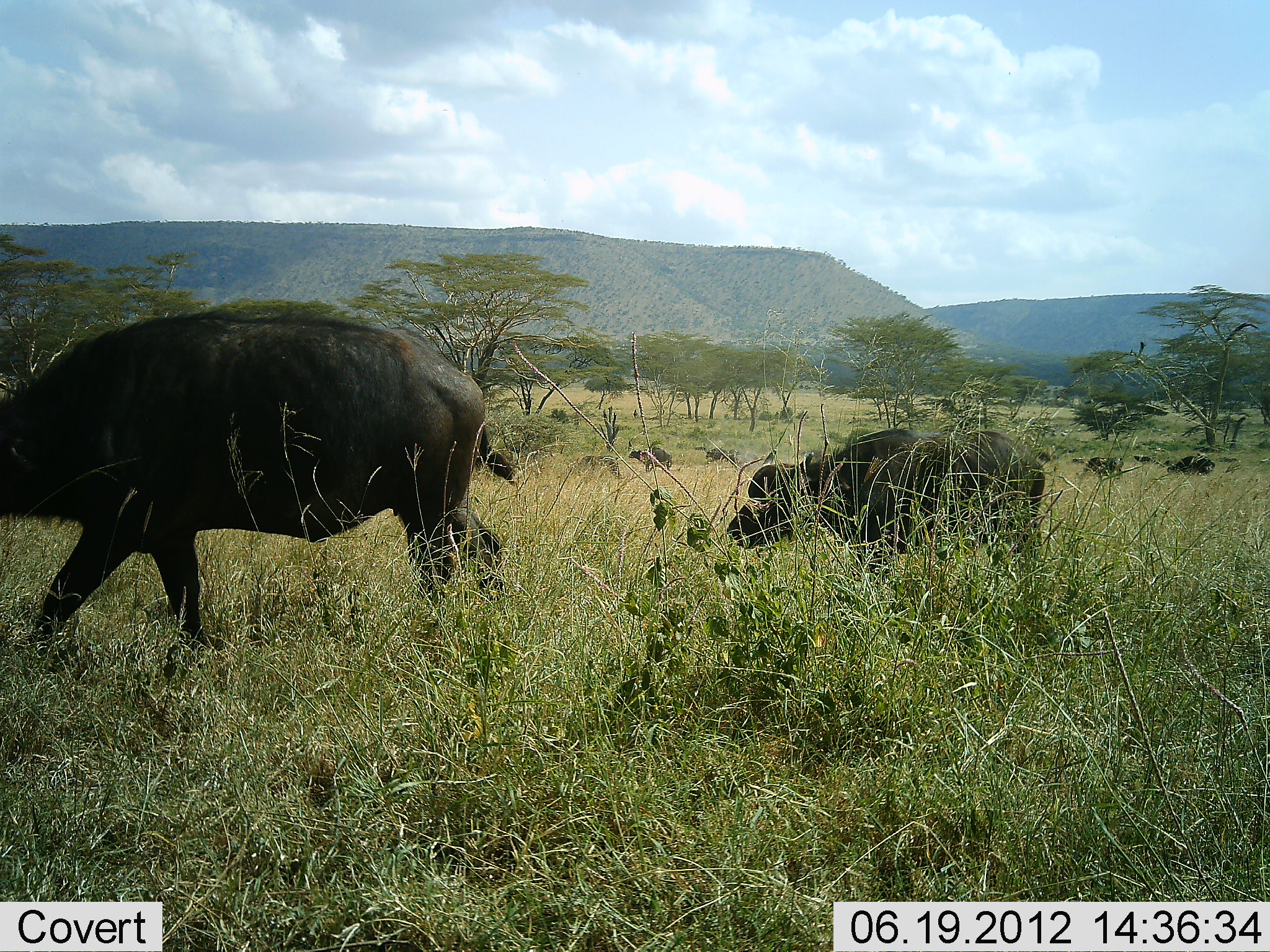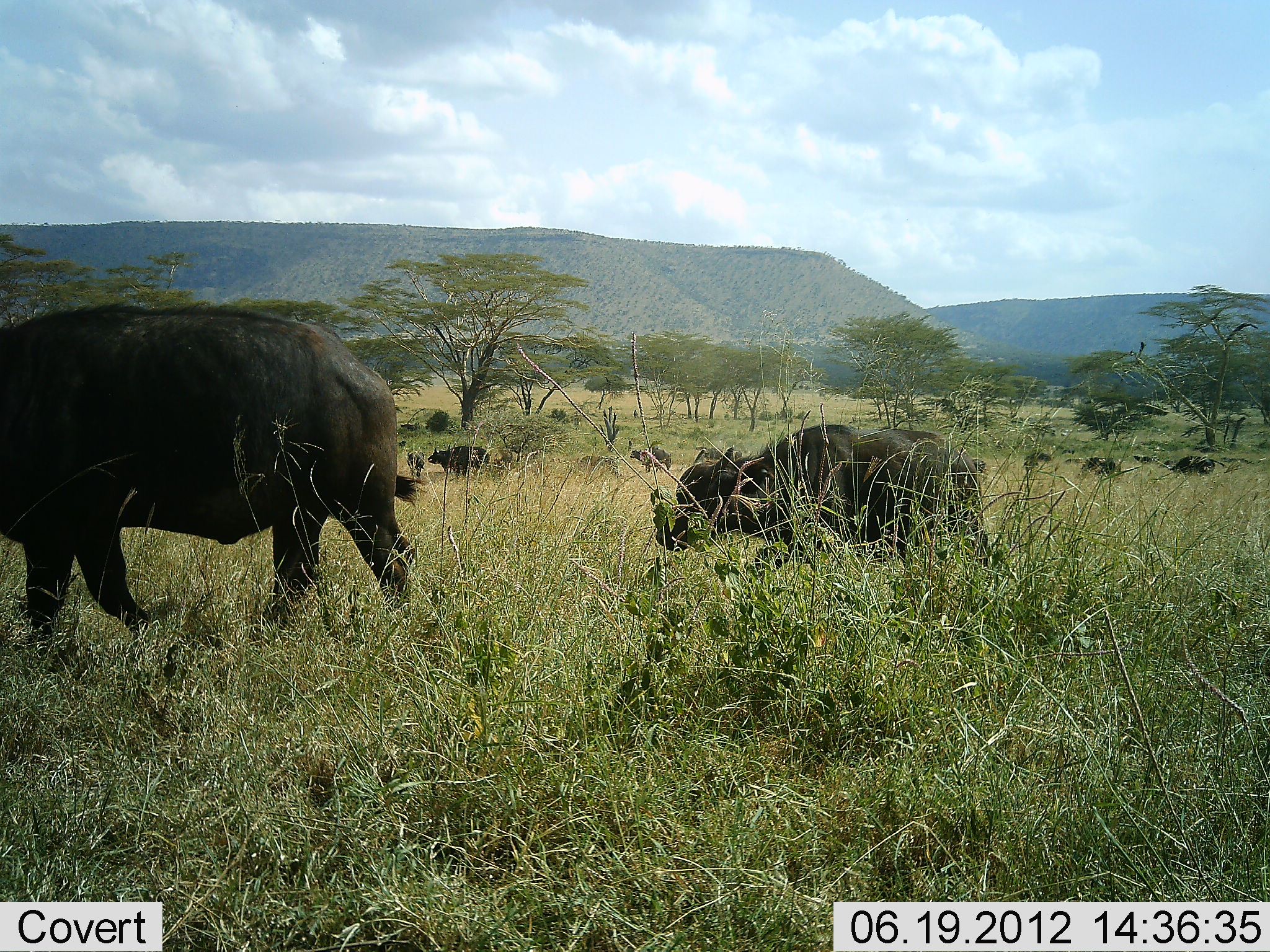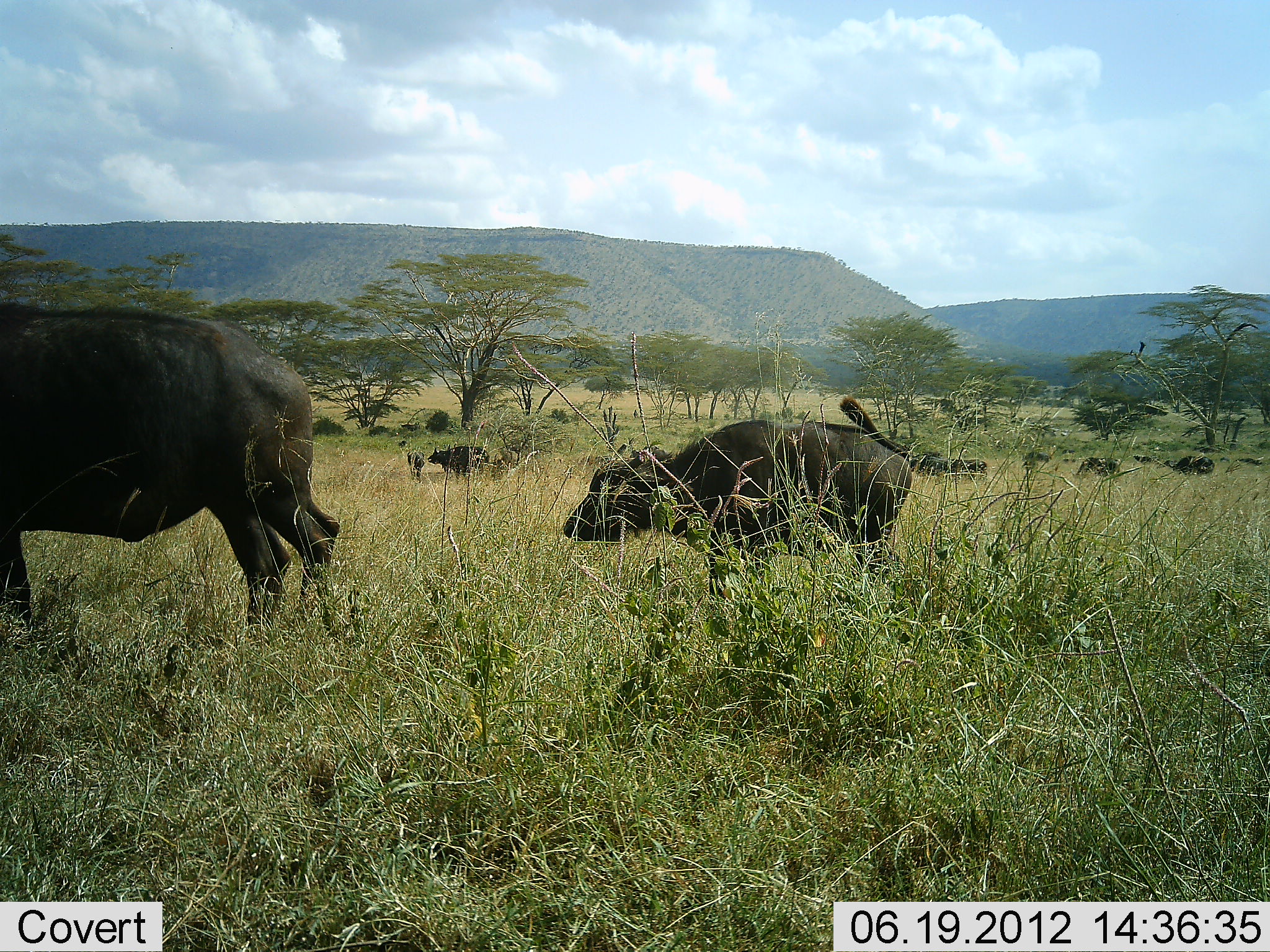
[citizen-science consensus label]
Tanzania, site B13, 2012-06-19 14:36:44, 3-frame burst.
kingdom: Animalia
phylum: Chordata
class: Mammalia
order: Artiodactyla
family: Bovidae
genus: Syncerus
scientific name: Syncerus caffer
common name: cape buffalo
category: buffalo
Buffalo (cape buffalo) (Syncerus caffer), count 11-50. Behavior (volunteer vote fractions): standing 50%, resting 0%, moving 90%, interacting 0%. Young present (vote fraction): 60%. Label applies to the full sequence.